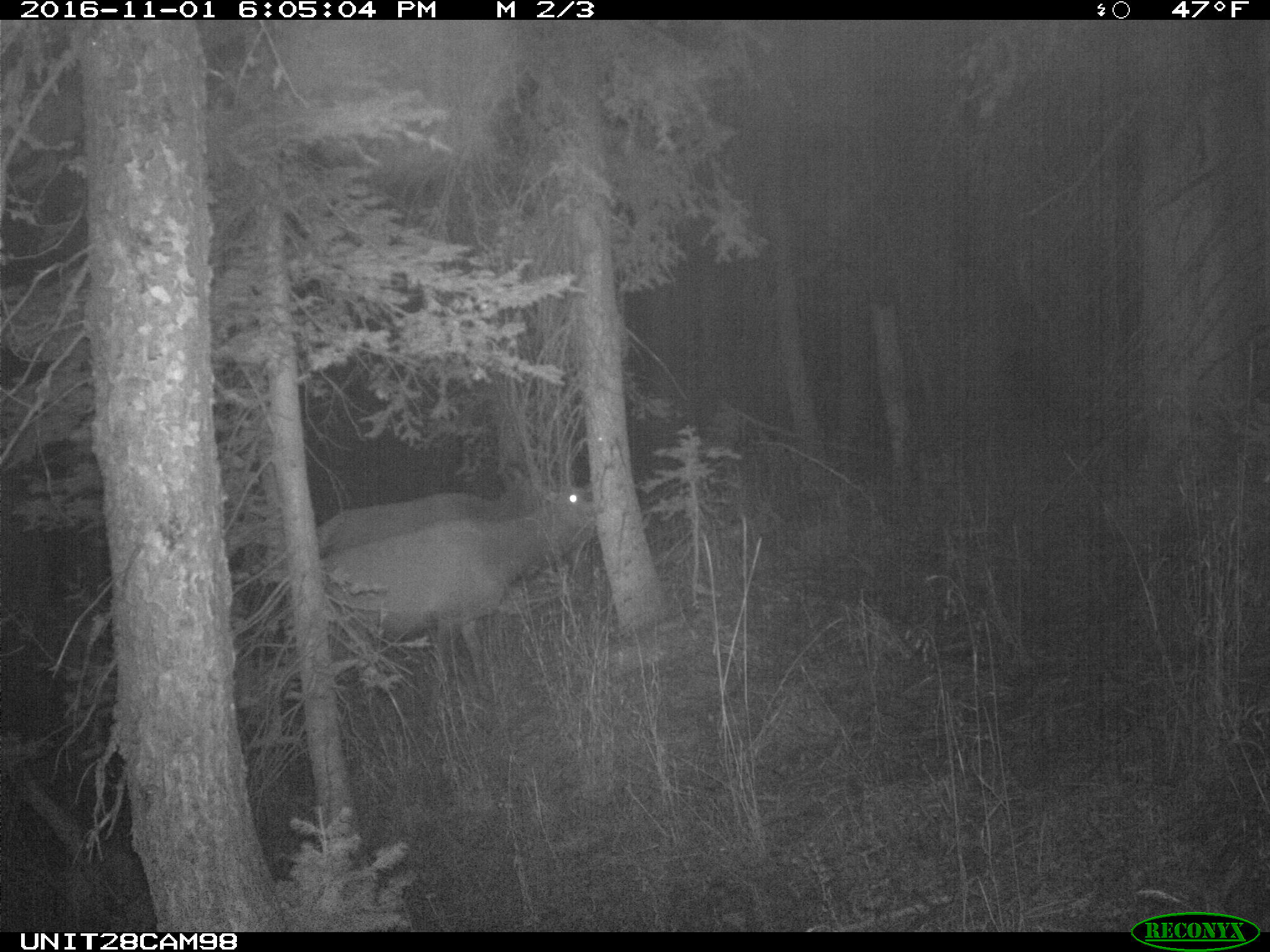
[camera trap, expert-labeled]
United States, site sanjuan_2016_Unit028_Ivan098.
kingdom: Animalia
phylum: Chordata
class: Mammalia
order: Artiodactyla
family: Cervidae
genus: Cervus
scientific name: Cervus elaphus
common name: red deer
Cervus elaphus (red deer).